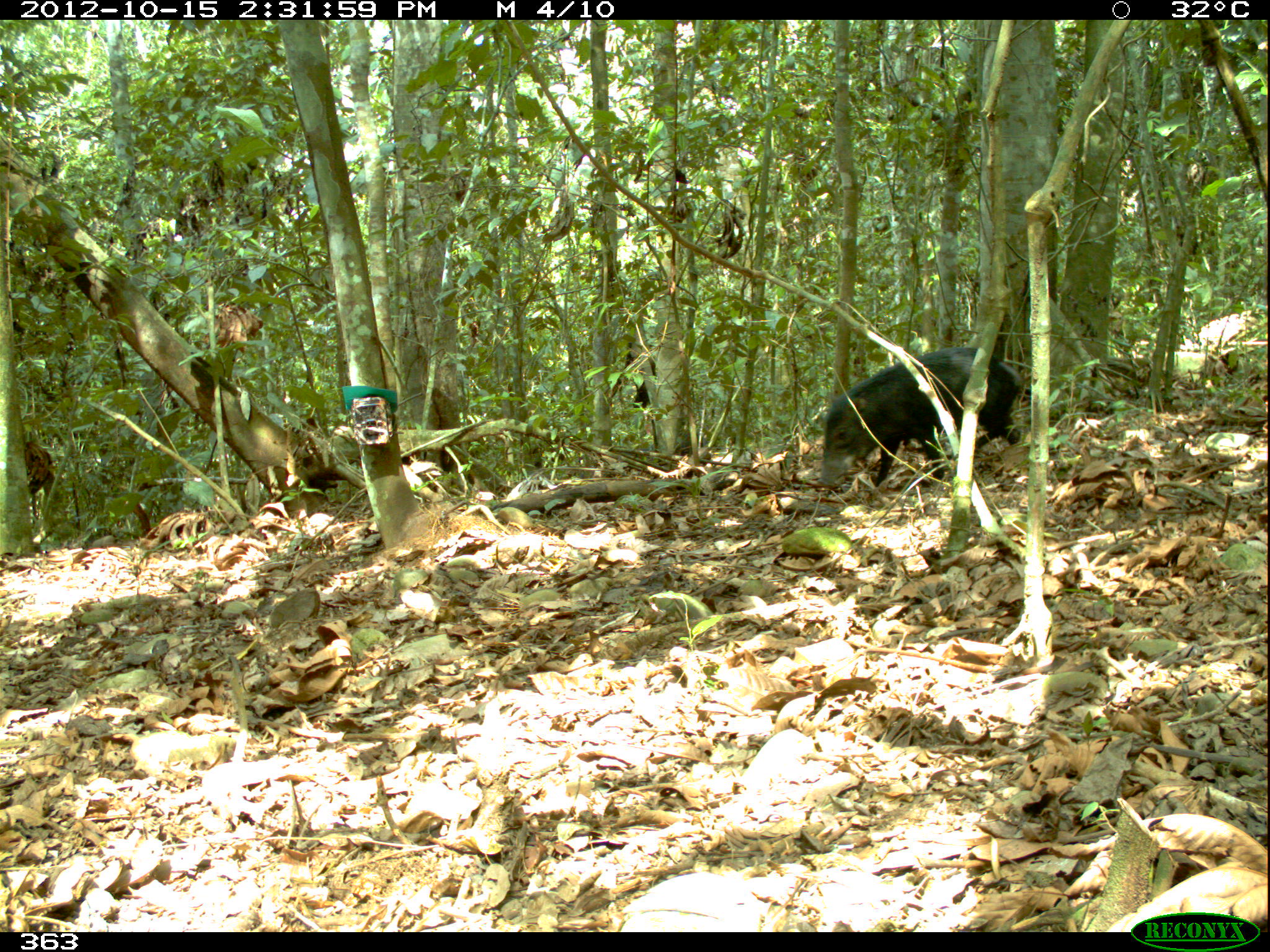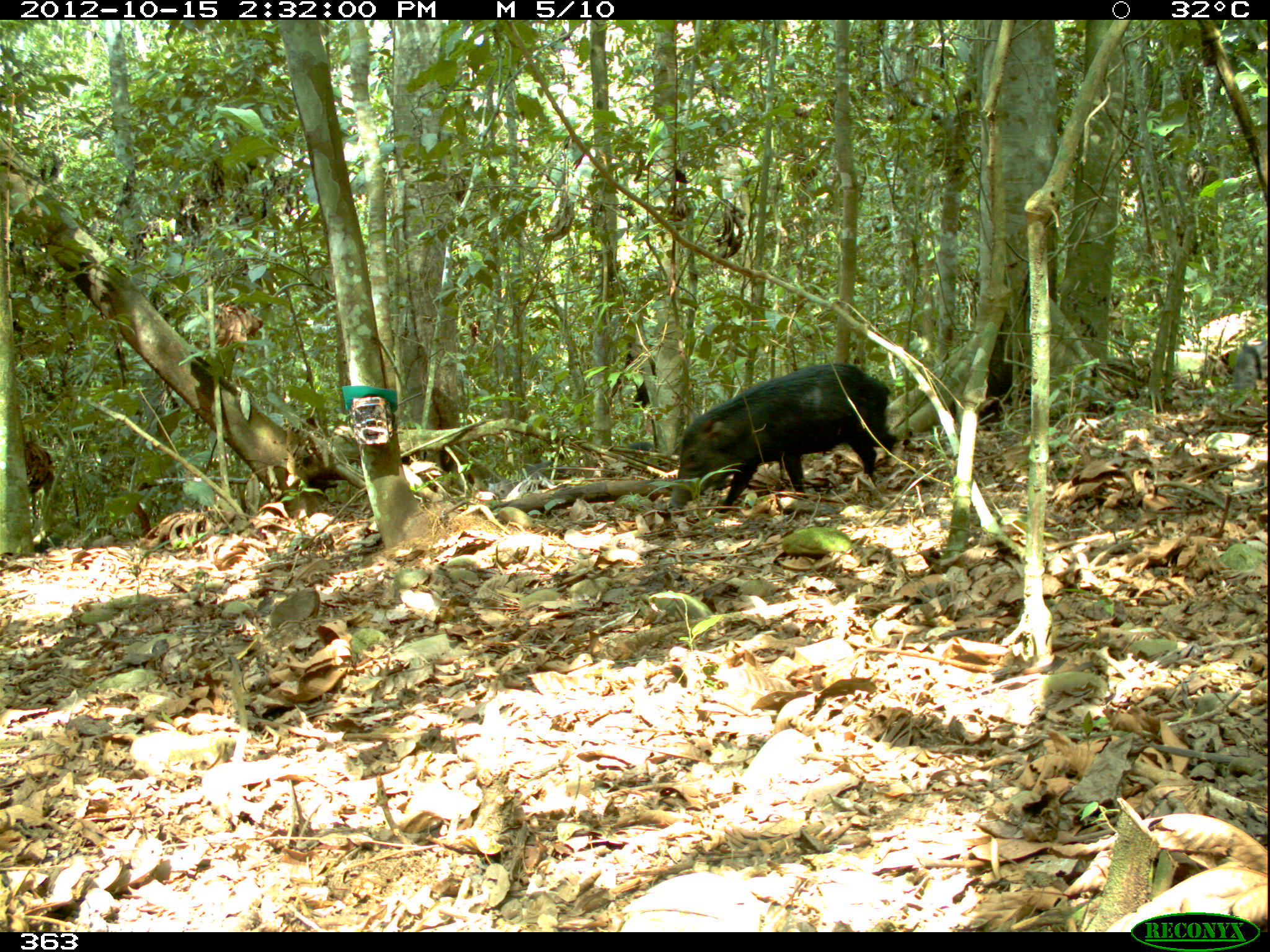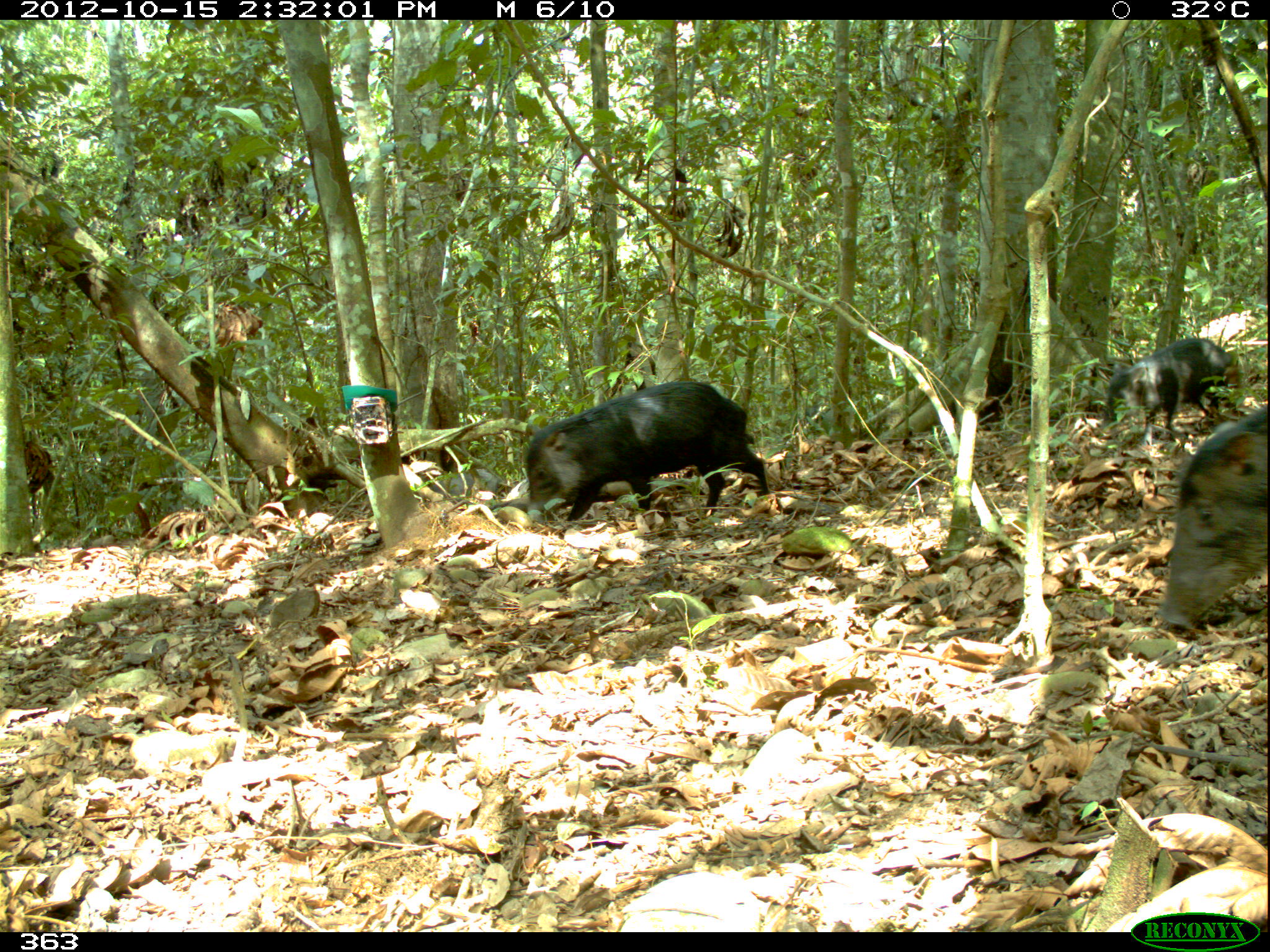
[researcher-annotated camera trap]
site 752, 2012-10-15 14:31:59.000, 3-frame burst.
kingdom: Animalia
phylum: Chordata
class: Mammalia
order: Artiodactyla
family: Tayassuidae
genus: Tayassu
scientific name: Tayassu pecari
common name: white-lipped peccary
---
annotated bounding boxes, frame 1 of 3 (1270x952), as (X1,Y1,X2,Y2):
tayassu pecari: (818,347,1022,488)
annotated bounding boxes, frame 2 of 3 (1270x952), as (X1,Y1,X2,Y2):
tayassu pecari: (667,363,900,513); (487,462,569,500); (1232,343,1270,387); (626,442,654,457)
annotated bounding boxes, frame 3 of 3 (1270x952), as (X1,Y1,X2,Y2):
tayassu pecari: (524,380,766,537); (1160,409,1268,633); (1102,337,1234,429); (425,469,503,498); (804,408,850,436)